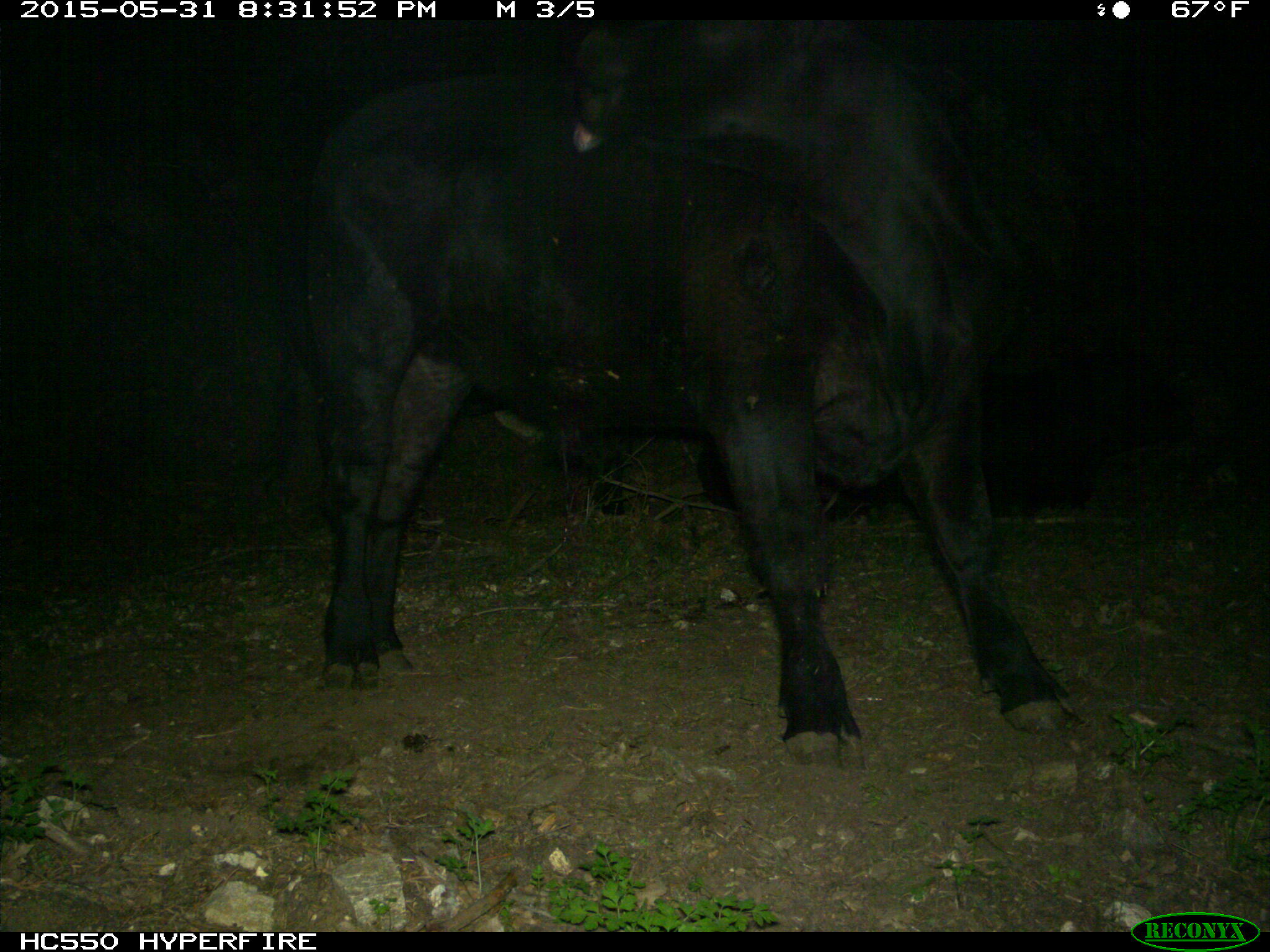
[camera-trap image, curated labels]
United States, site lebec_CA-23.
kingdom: Animalia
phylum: Chordata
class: Mammalia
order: Artiodactyla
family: Bovidae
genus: Bos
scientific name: Bos taurus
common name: domestic cow